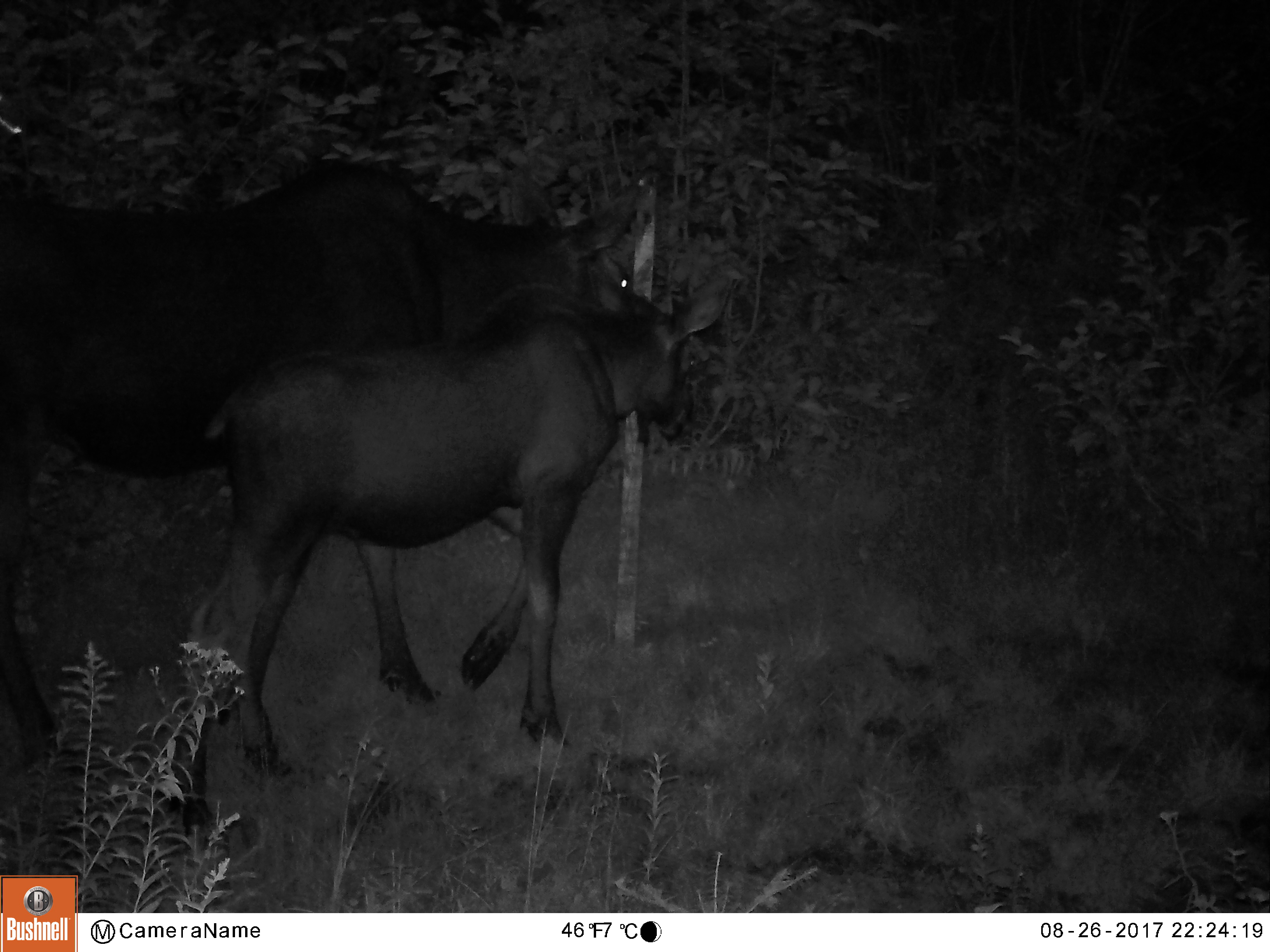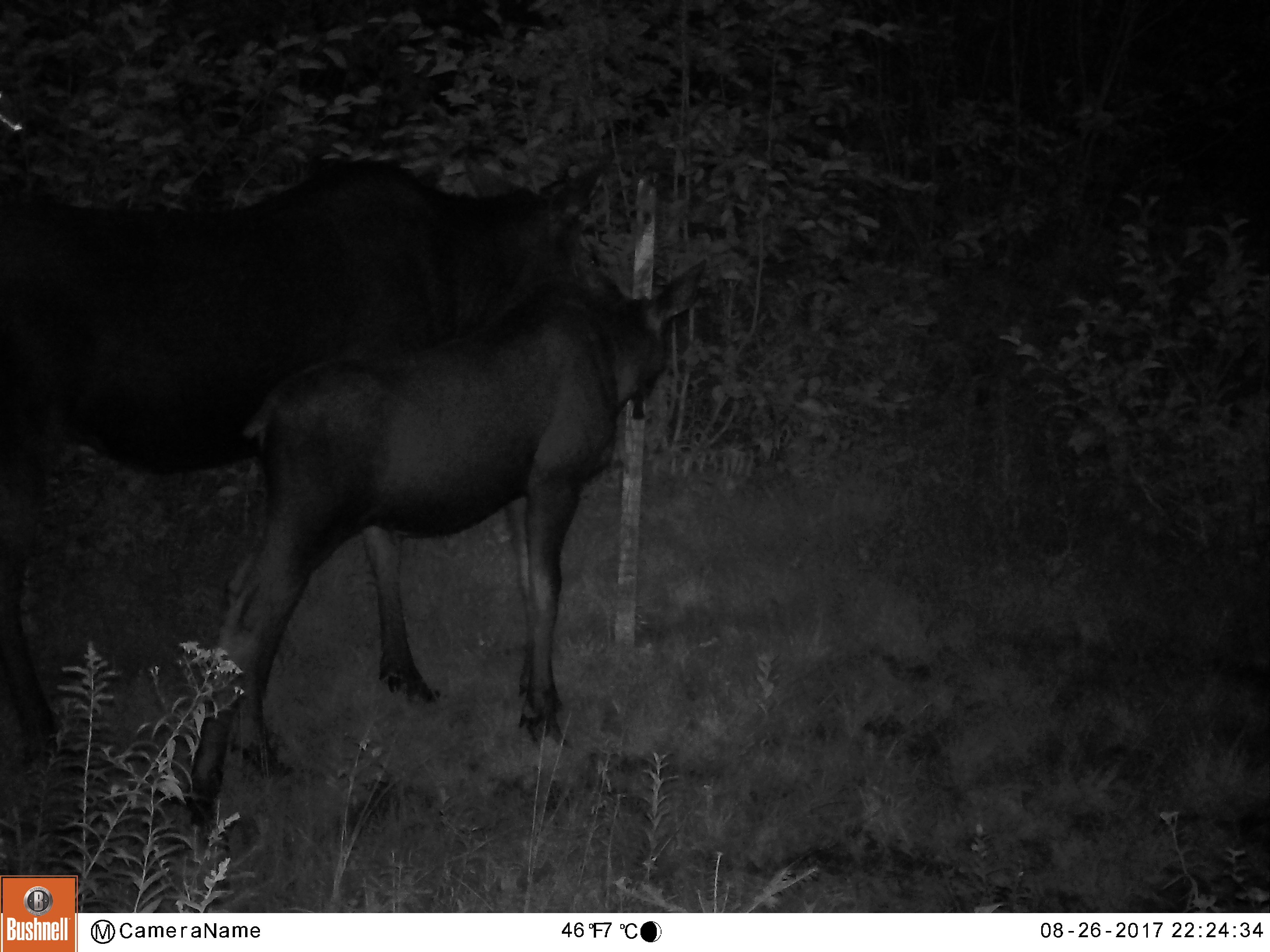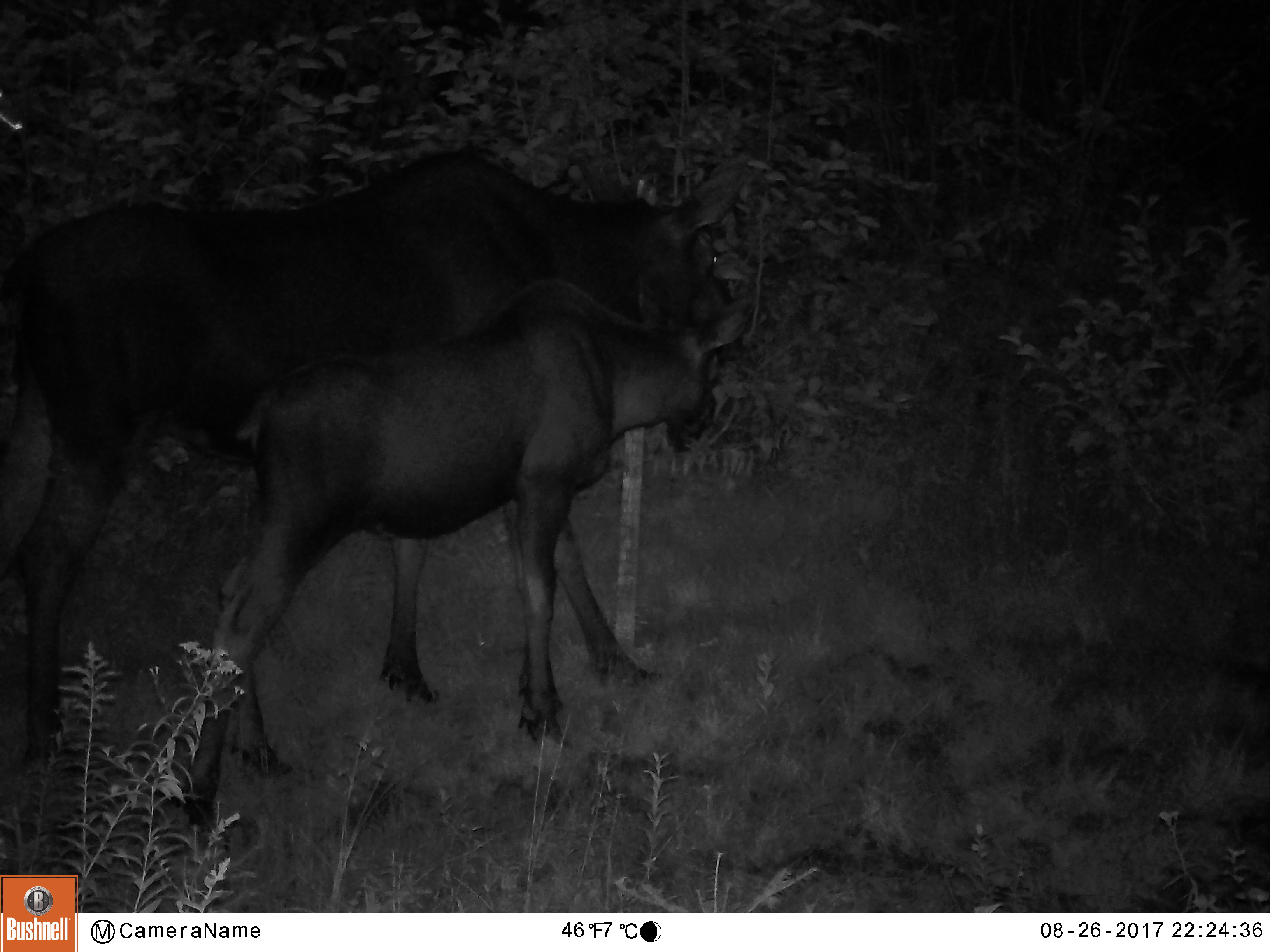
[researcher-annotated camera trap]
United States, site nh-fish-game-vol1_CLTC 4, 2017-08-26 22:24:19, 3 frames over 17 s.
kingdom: Animalia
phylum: Chordata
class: Mammalia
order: Artiodactyla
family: Cervidae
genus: Alces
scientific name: Alces alces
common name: moose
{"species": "moose (Alces alces)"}